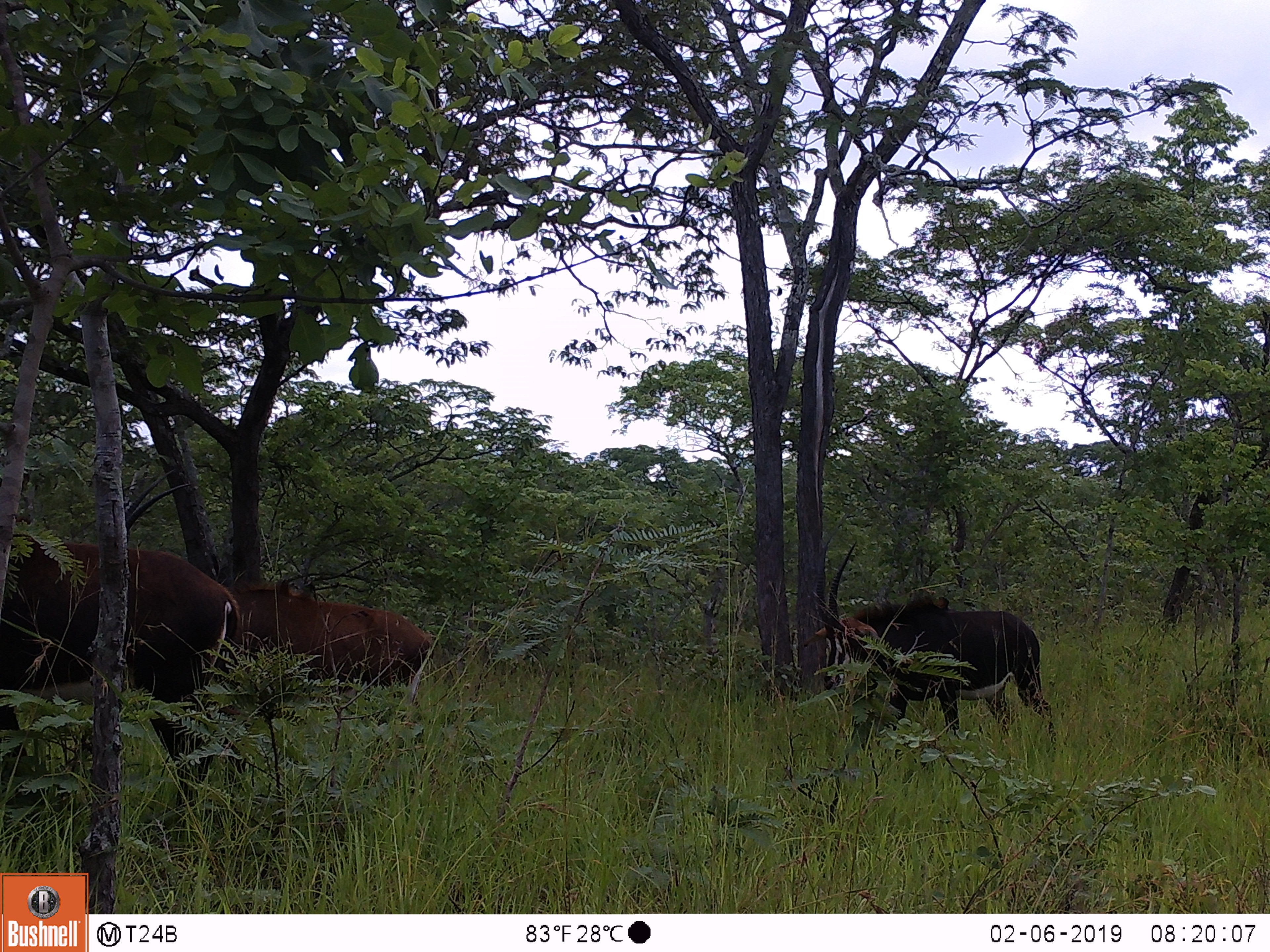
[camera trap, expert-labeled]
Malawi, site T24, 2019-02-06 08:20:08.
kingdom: Animalia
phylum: Chordata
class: Mammalia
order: Artiodactyla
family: Bovidae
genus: Hippotragus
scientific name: Hippotragus niger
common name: sable antelope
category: sable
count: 3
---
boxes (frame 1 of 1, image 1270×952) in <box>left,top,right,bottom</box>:
sable: <box>3,516,268,810</box>; <box>811,536,1062,731</box>; <box>239,573,454,703</box>